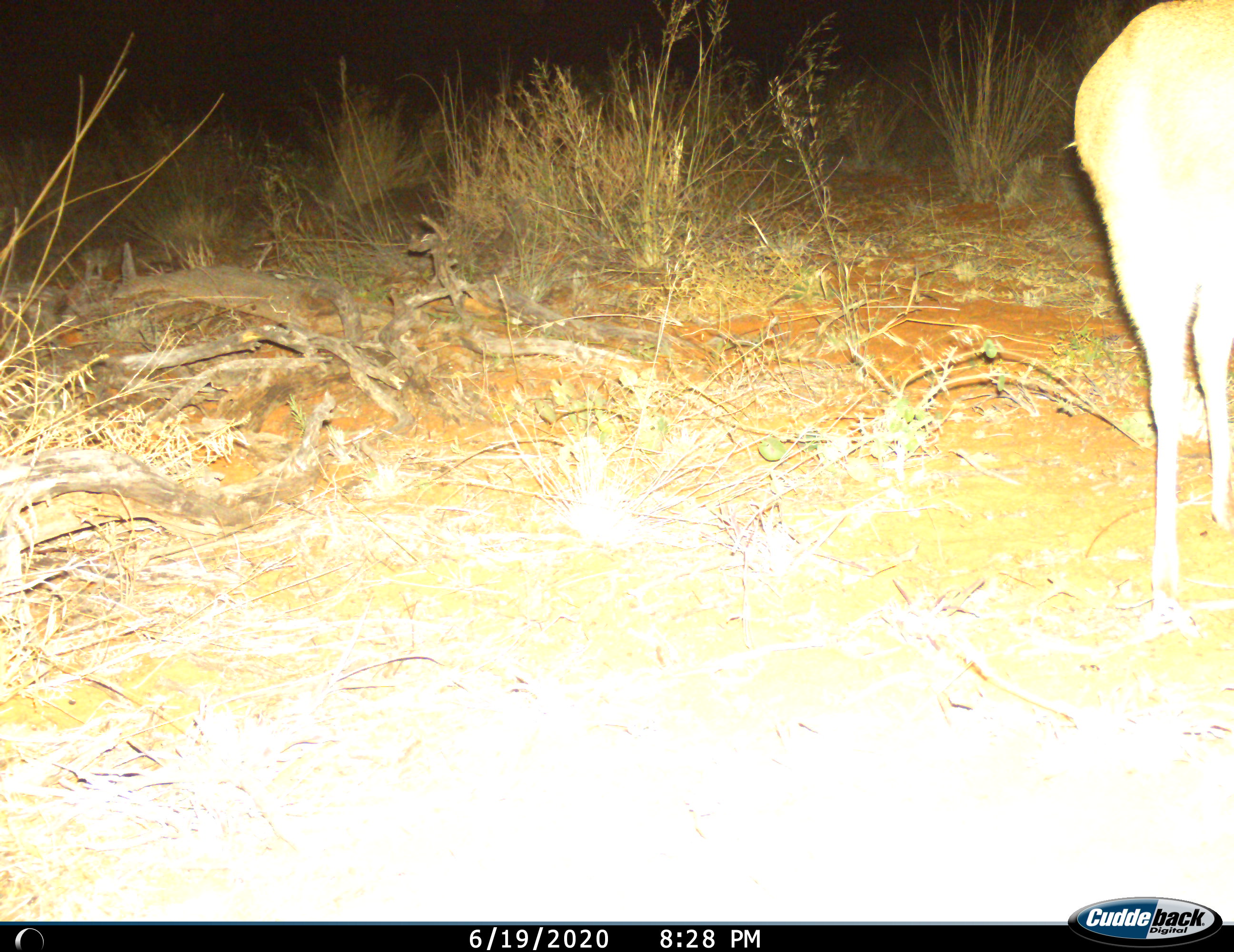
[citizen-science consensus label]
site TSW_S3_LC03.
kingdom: Animalia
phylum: Chordata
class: Mammalia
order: Artiodactyla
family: Bovidae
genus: Sylvicapra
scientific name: Sylvicapra grimmia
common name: common duiker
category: duikercommongrey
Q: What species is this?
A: Duikercommongrey (common duiker) (Sylvicapra grimmia).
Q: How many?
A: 1.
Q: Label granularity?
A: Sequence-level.